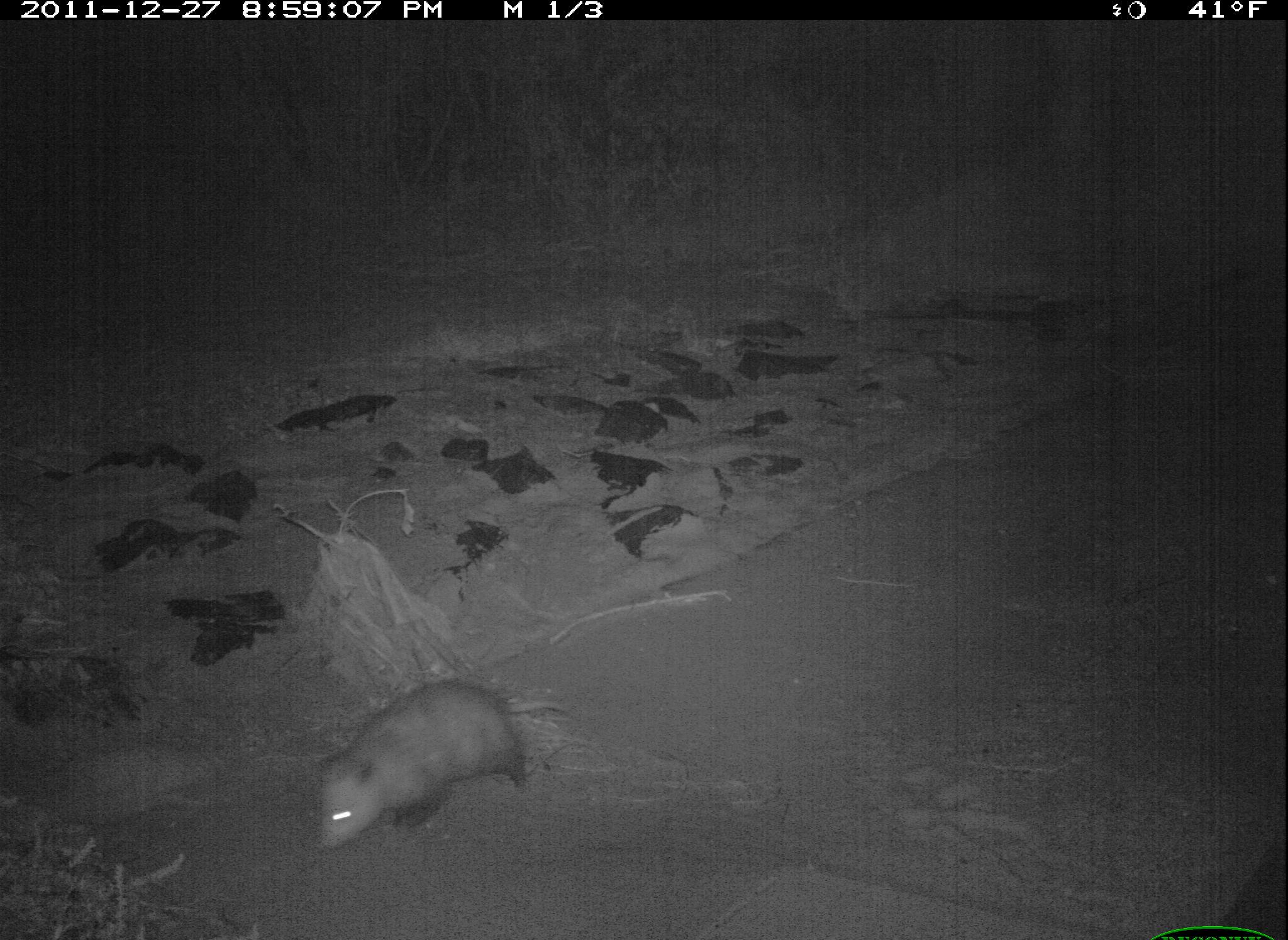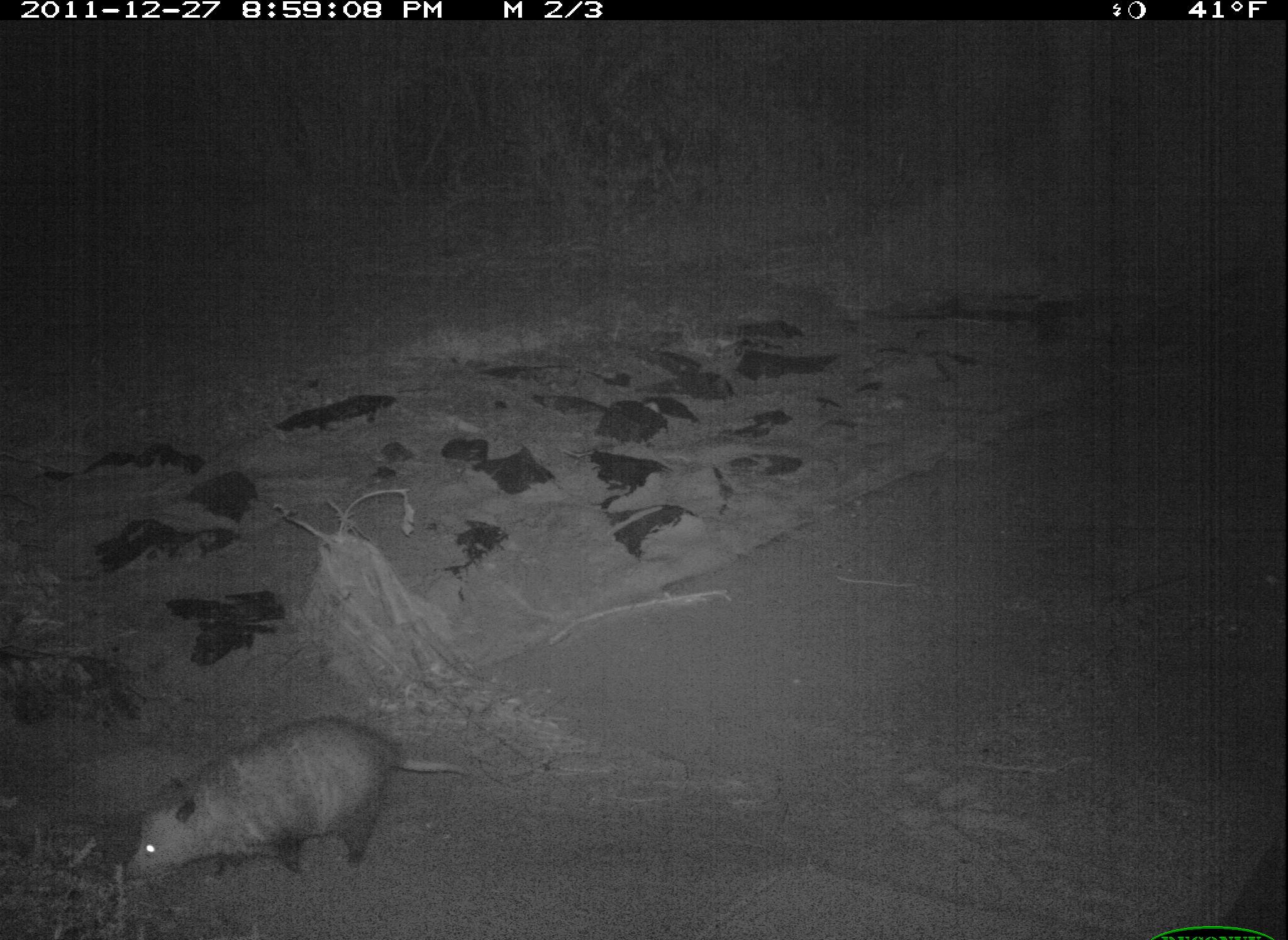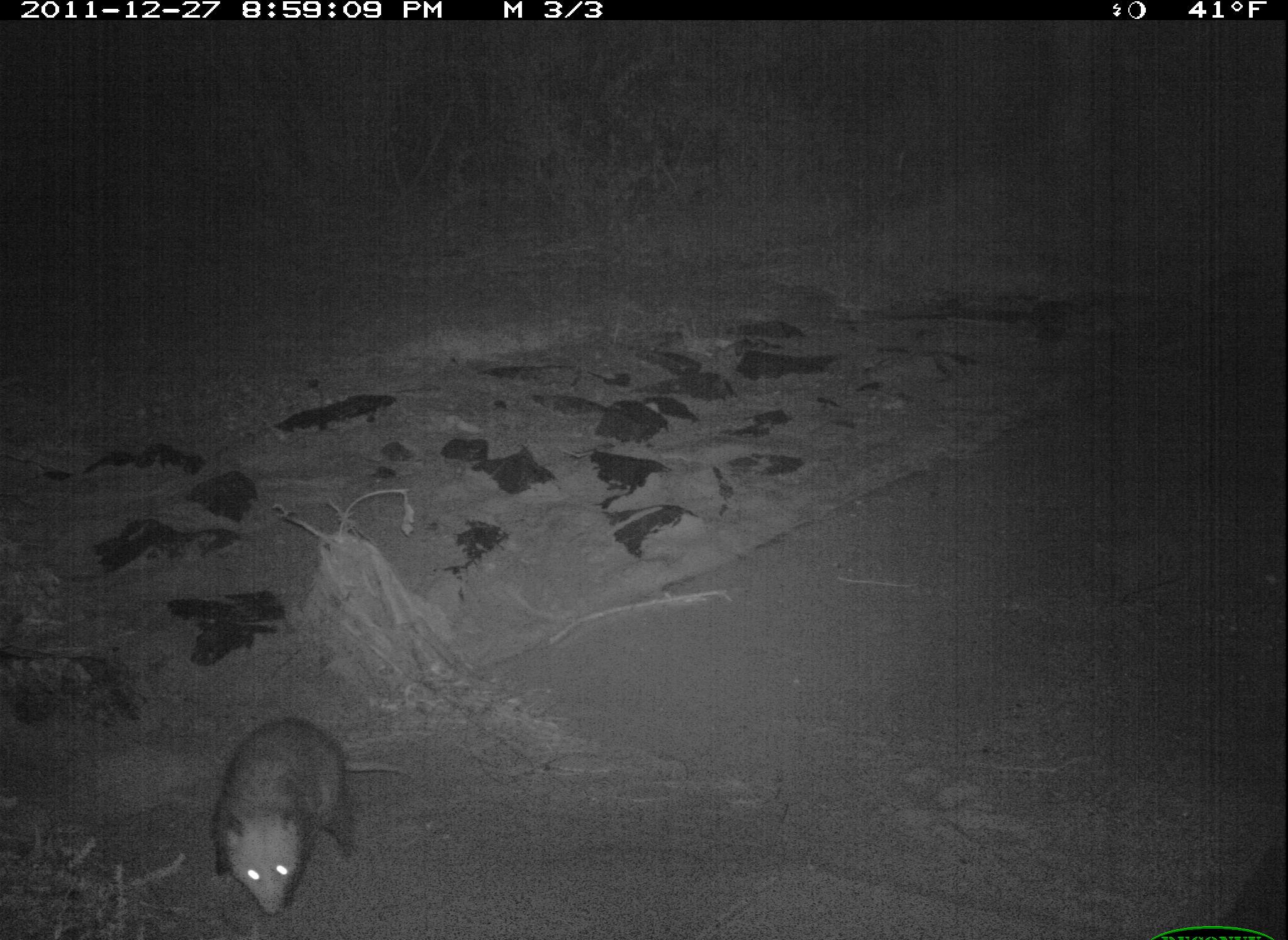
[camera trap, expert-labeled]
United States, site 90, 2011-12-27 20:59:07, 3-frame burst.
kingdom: Animalia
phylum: Chordata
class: Mammalia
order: Didelphimorphia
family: Didelphidae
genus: Didelphis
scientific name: Didelphis virginiana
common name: virginia opossum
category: opossum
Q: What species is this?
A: Opossum (virginia opossum) (Didelphis virginiana).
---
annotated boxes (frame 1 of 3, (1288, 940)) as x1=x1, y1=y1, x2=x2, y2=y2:
opossum: x1=287, y1=673, x2=591, y2=867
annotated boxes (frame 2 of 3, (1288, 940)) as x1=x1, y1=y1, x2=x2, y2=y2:
opossum: x1=111, y1=712, x2=423, y2=899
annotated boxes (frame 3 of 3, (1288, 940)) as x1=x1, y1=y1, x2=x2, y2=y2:
opossum: x1=196, y1=710, x2=378, y2=926